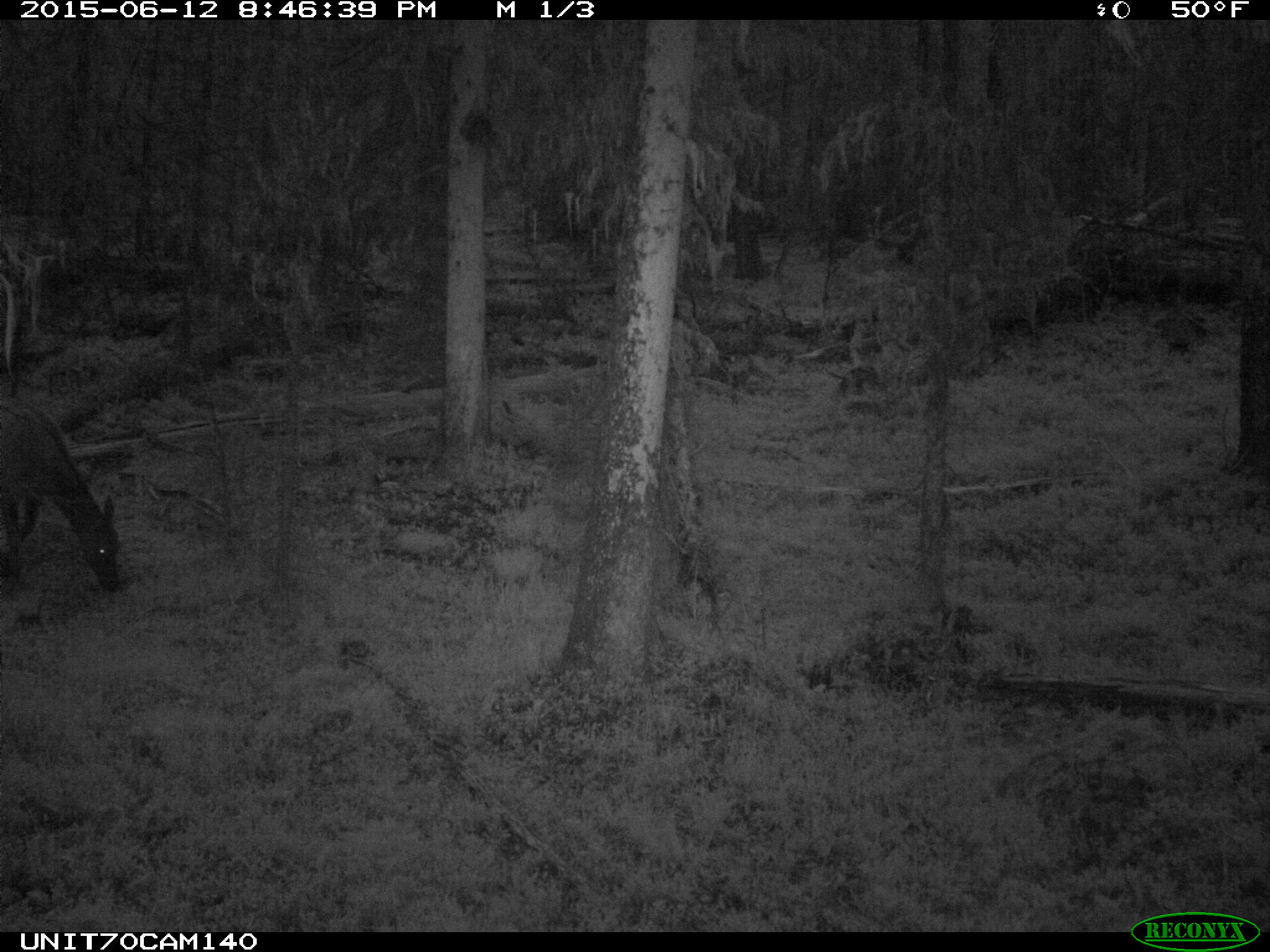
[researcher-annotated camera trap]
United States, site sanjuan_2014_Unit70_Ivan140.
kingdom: Animalia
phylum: Chordata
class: Mammalia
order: Artiodactyla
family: Cervidae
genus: Cervus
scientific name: Cervus elaphus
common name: red deer